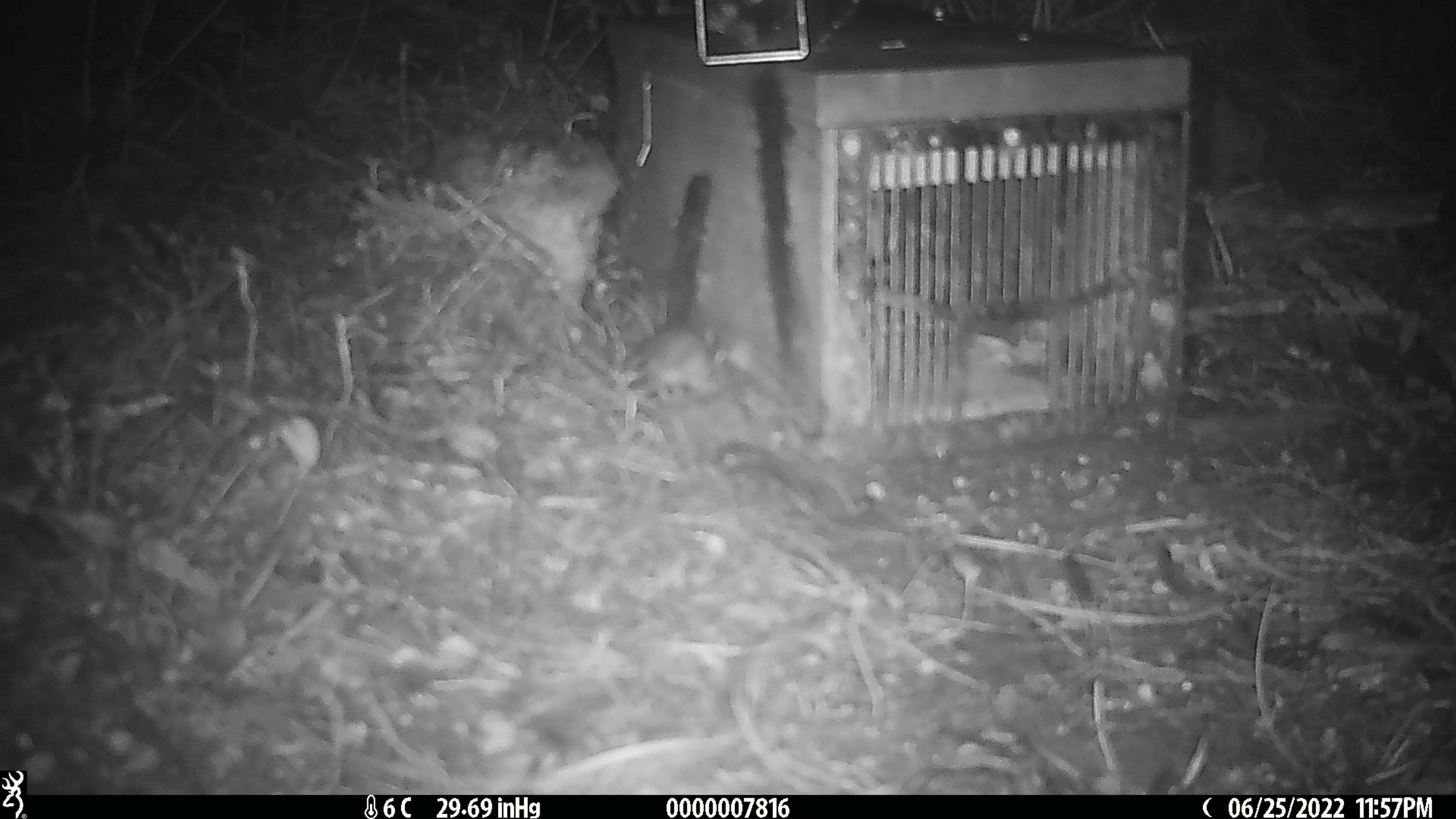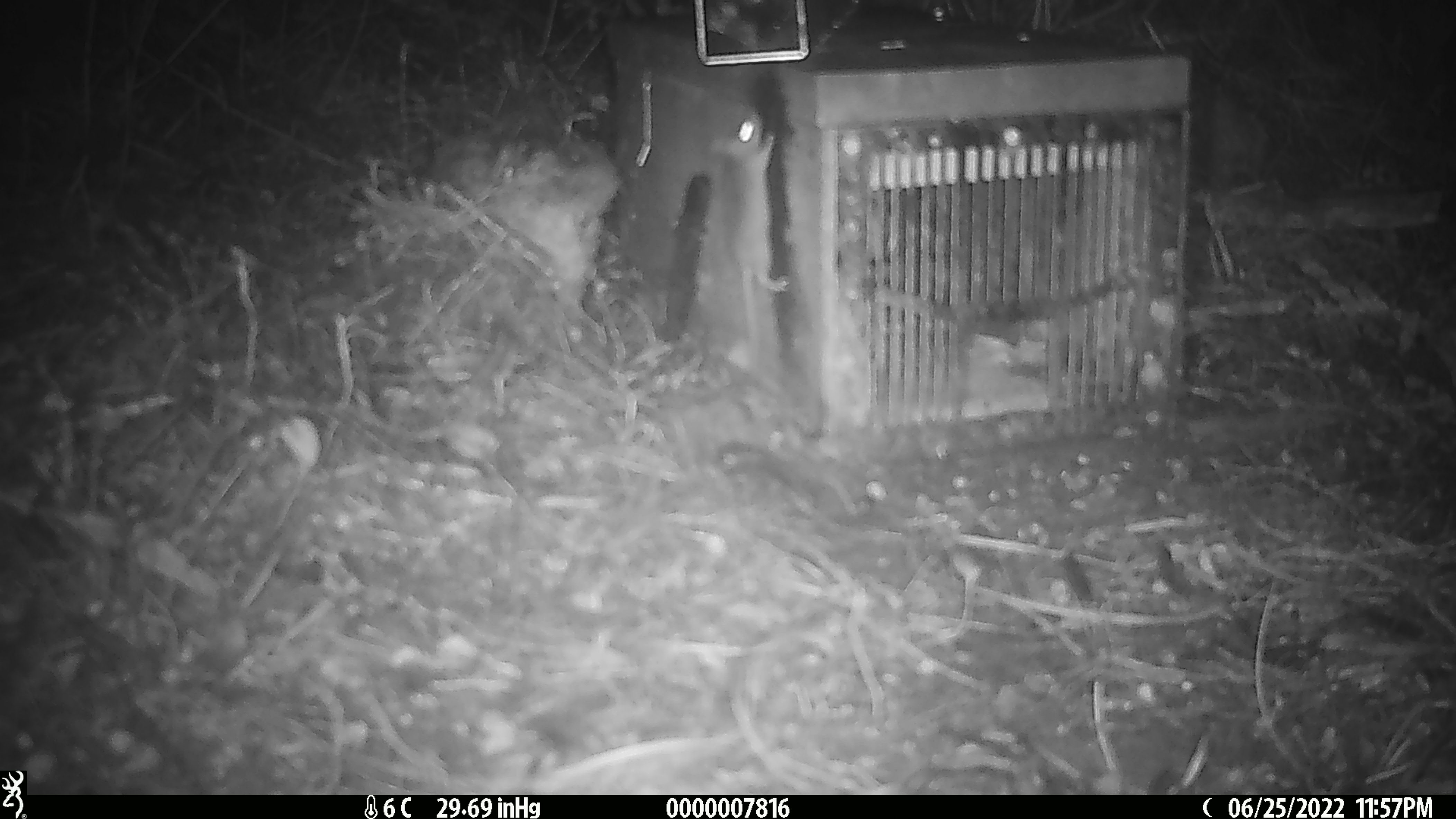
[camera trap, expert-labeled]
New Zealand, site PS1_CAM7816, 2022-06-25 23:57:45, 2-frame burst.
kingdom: Animalia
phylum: Chordata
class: Mammalia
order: Rodentia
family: Muridae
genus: Mus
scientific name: Mus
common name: mouse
Mouse (Mus).